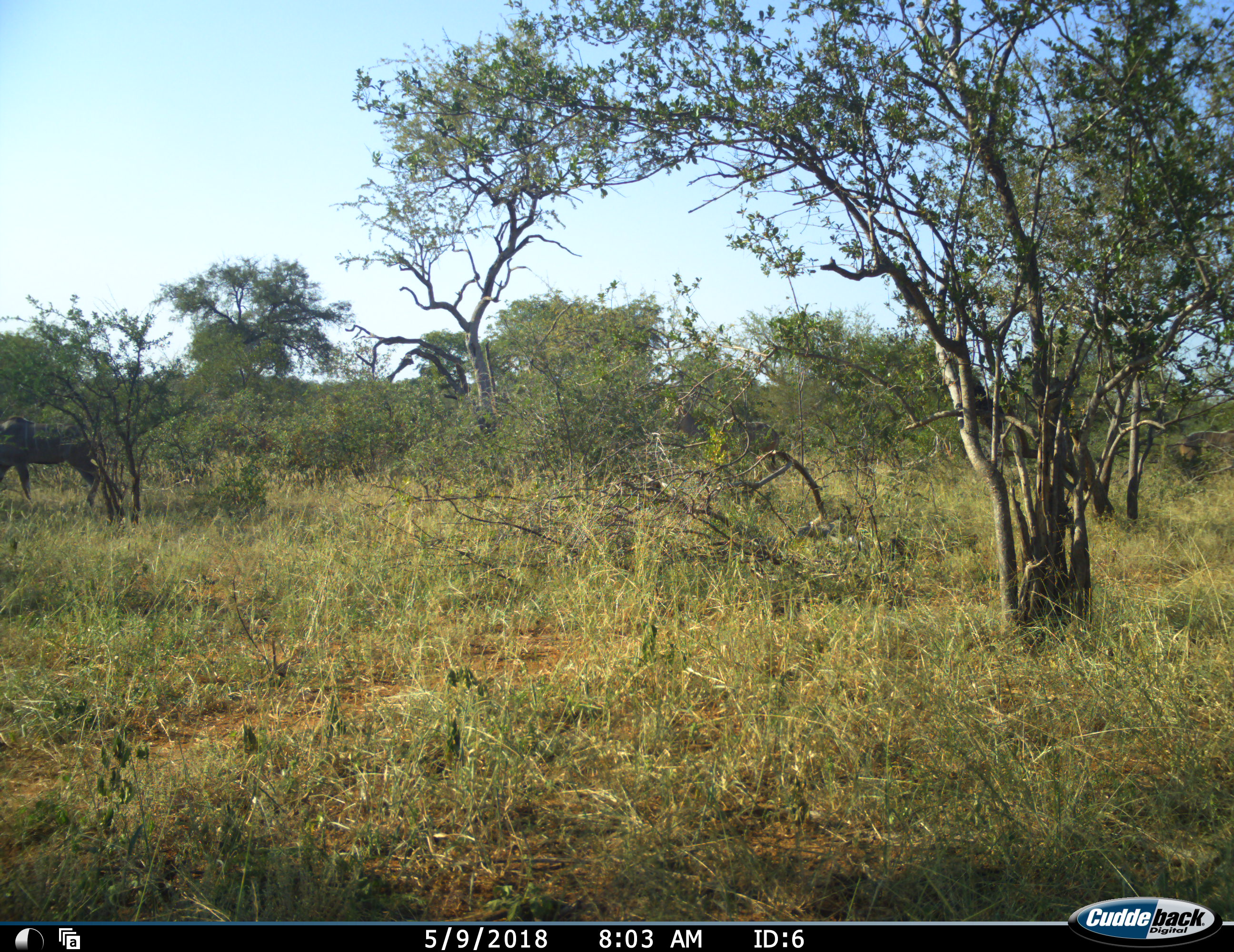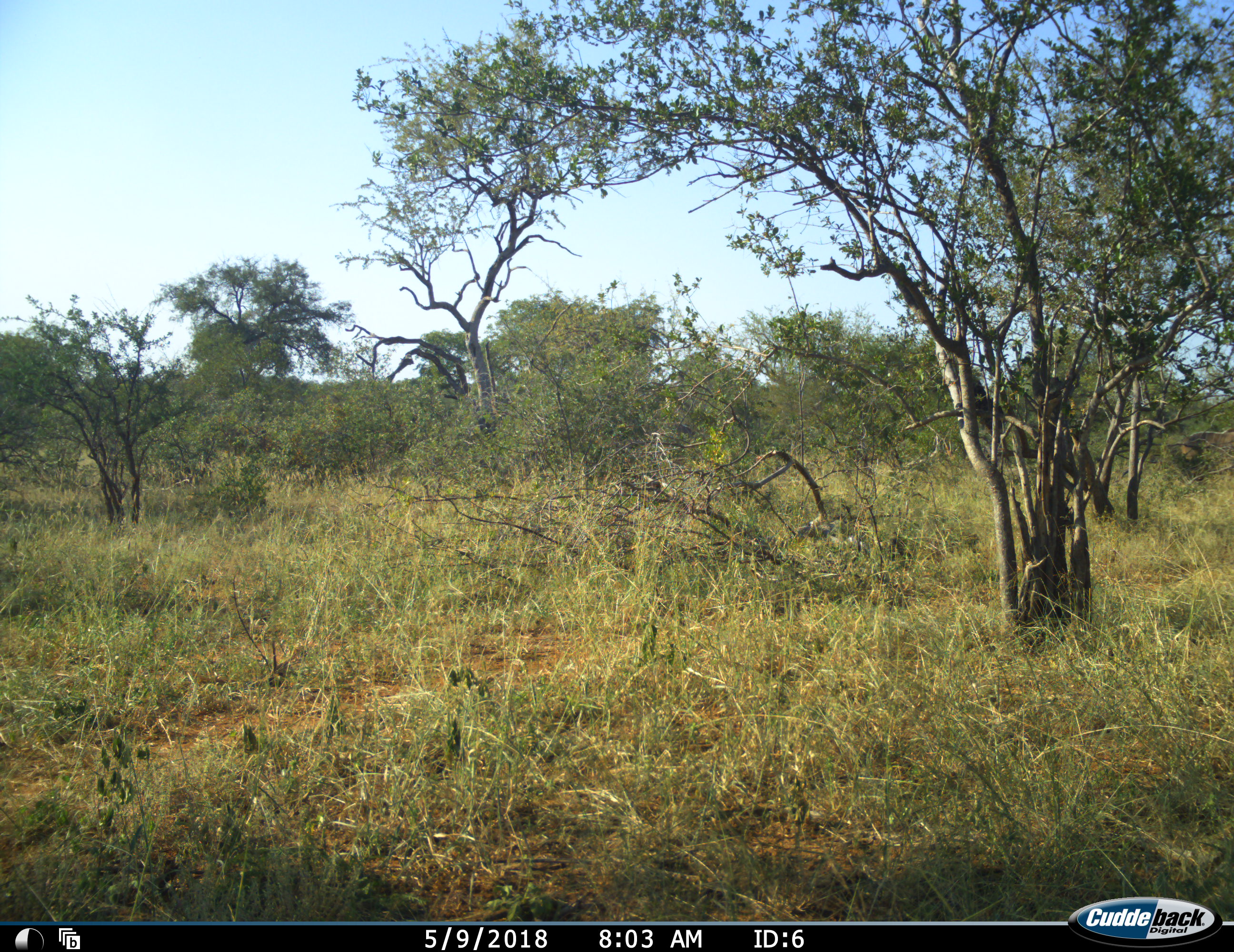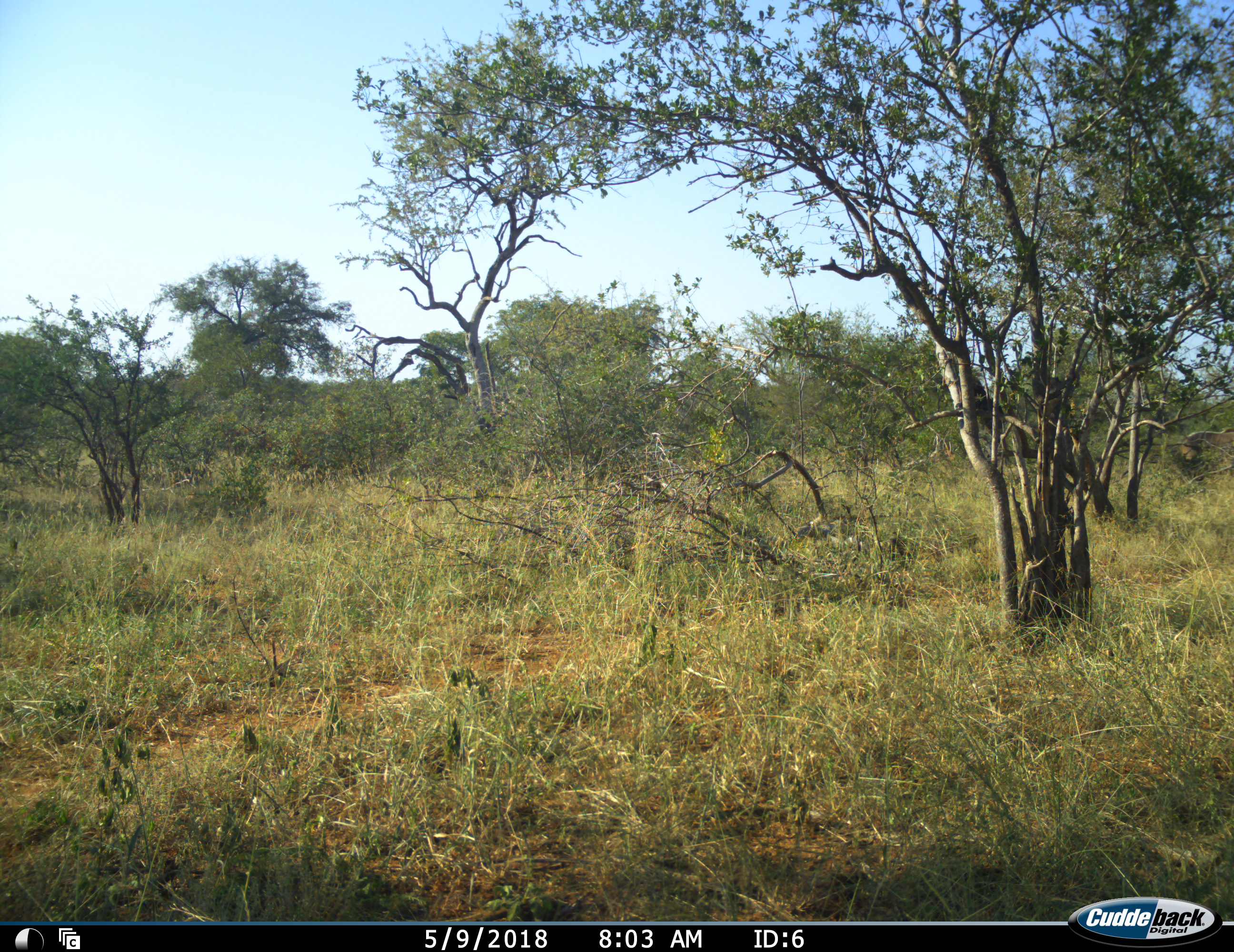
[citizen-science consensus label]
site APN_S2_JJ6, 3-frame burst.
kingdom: Animalia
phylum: Chordata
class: Mammalia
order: Artiodactyla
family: Bovidae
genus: Tragelaphus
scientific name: Tragelaphus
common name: kudu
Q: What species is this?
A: Kudu (Tragelaphus).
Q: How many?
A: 2.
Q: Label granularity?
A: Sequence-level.